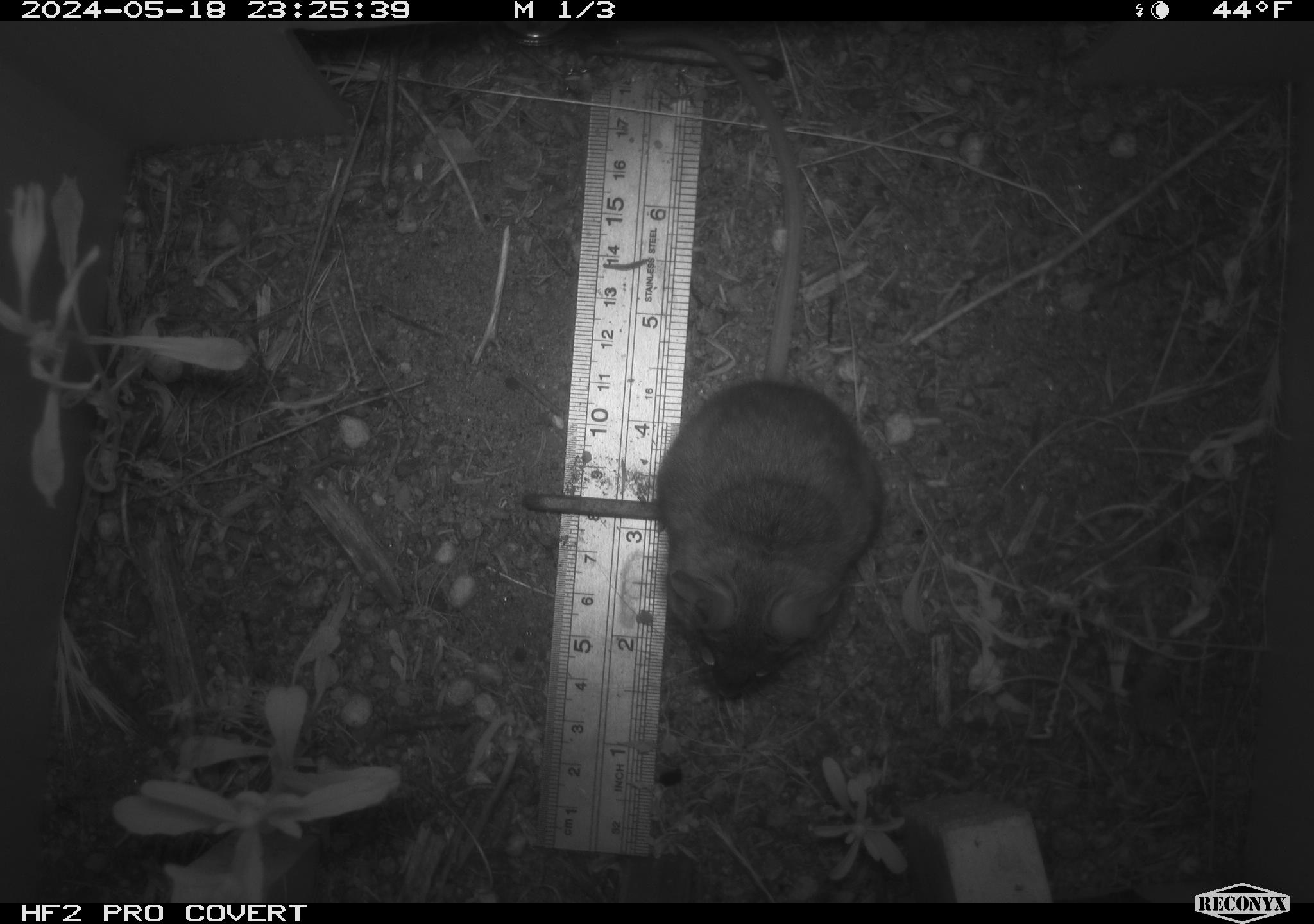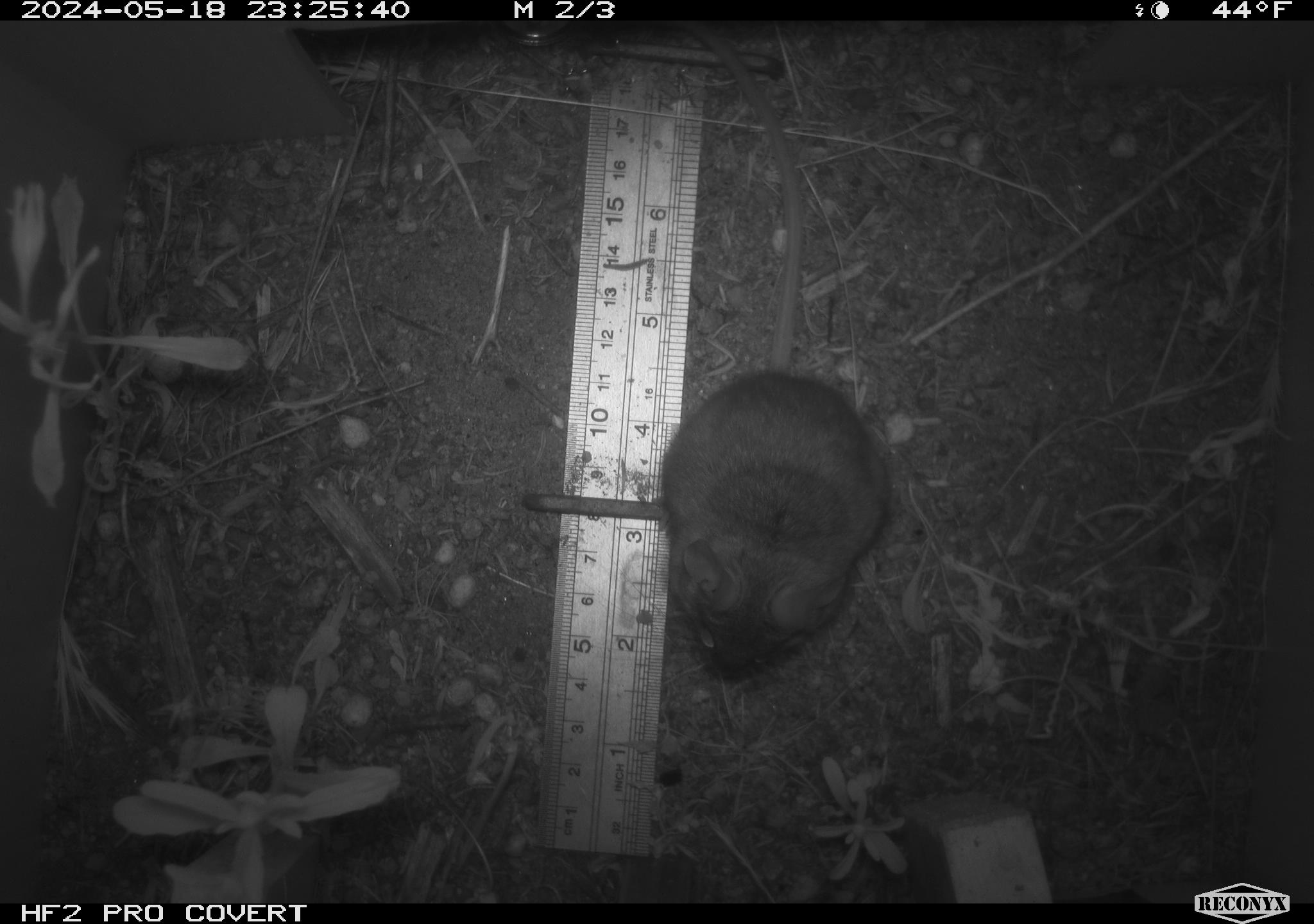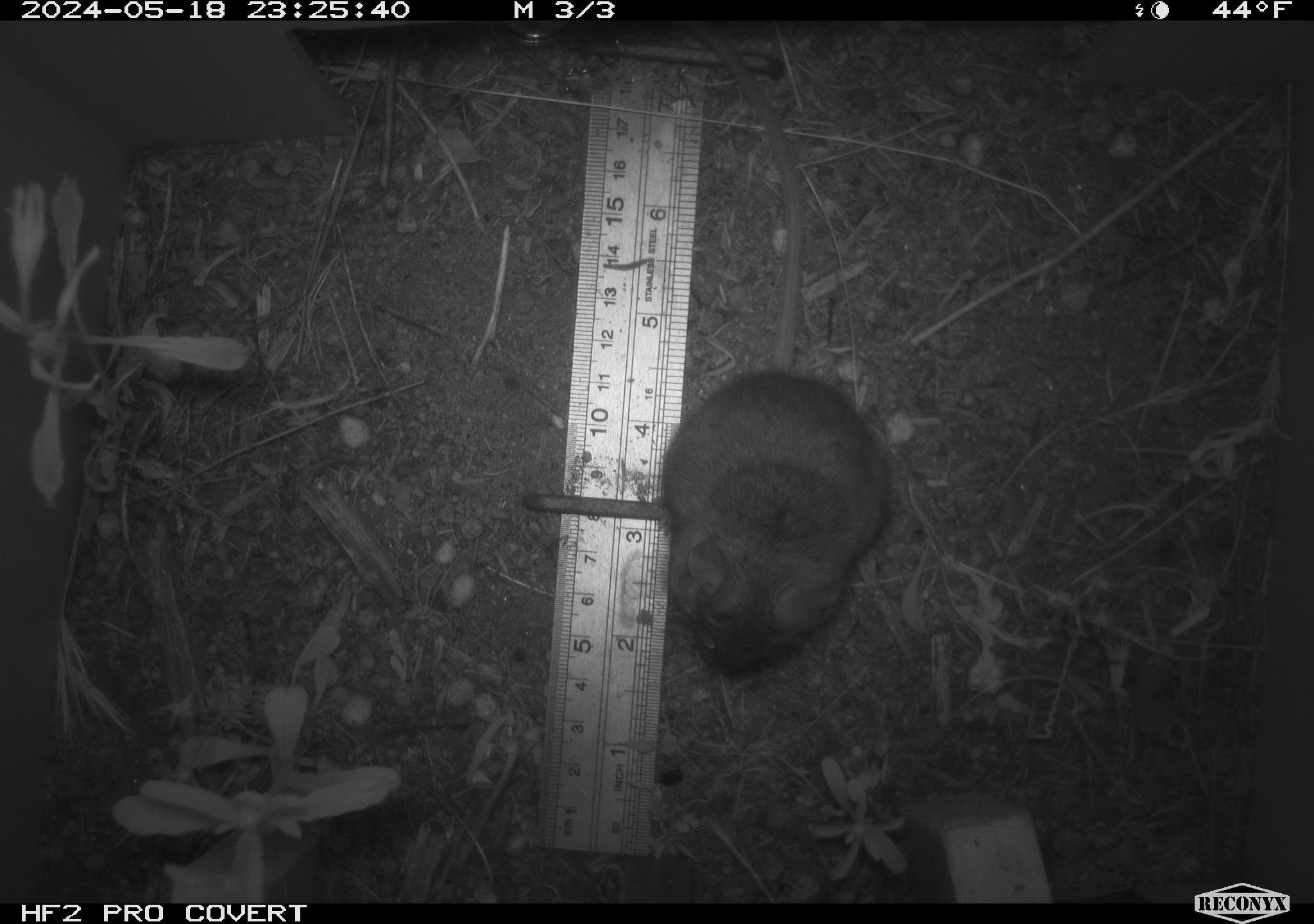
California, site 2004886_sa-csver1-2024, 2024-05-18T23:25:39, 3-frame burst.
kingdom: Animalia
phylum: Chordata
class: Mammalia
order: Rodentia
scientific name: Rodentia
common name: rodent